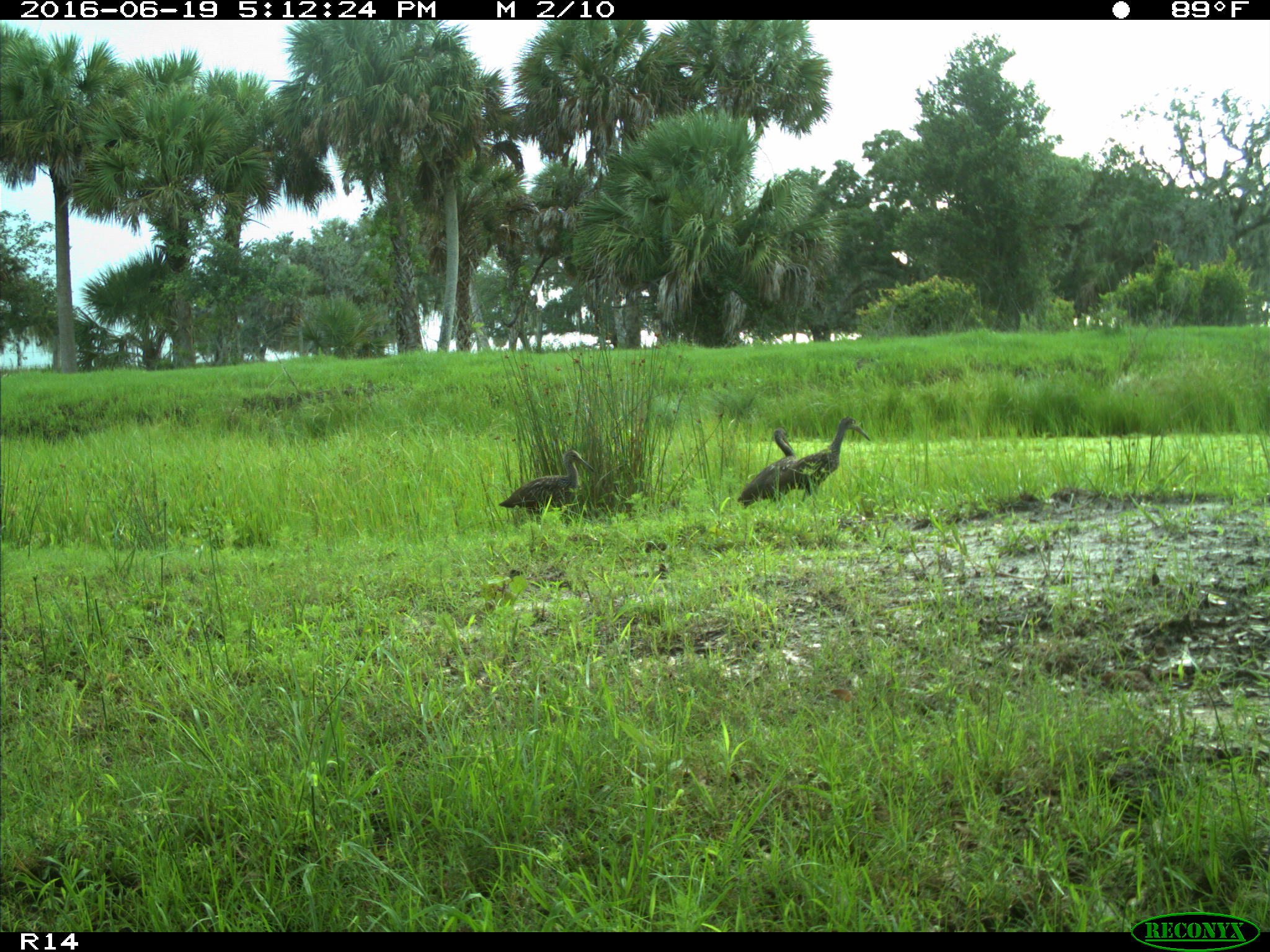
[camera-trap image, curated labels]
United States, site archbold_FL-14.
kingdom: Animalia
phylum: Chordata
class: Aves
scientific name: Aves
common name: birds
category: unidentified bird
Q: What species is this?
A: Unidentified bird (birds) (Aves).